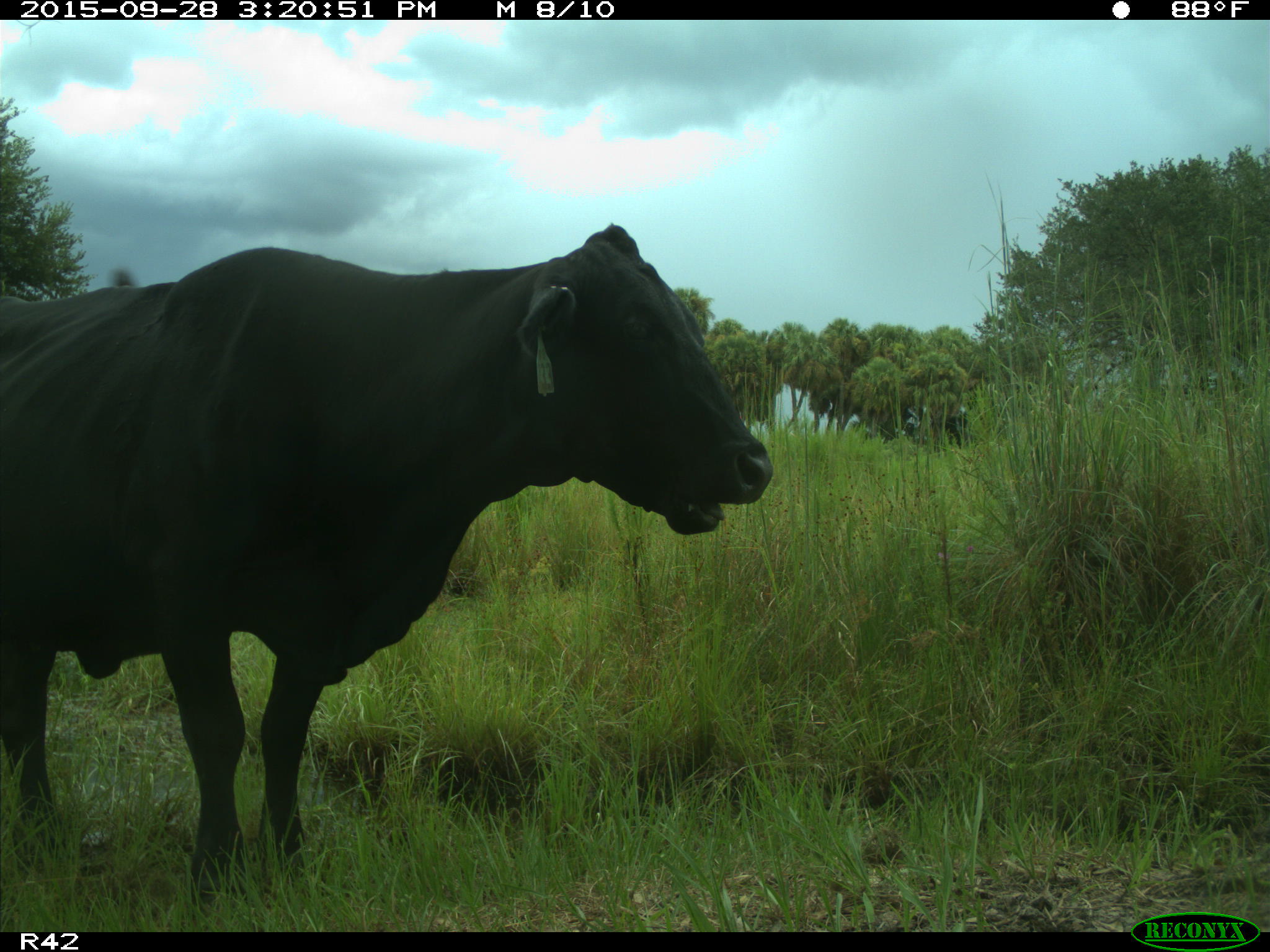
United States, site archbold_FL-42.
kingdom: Animalia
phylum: Chordata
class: Mammalia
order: Artiodactyla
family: Bovidae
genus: Bos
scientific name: Bos taurus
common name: domestic cow